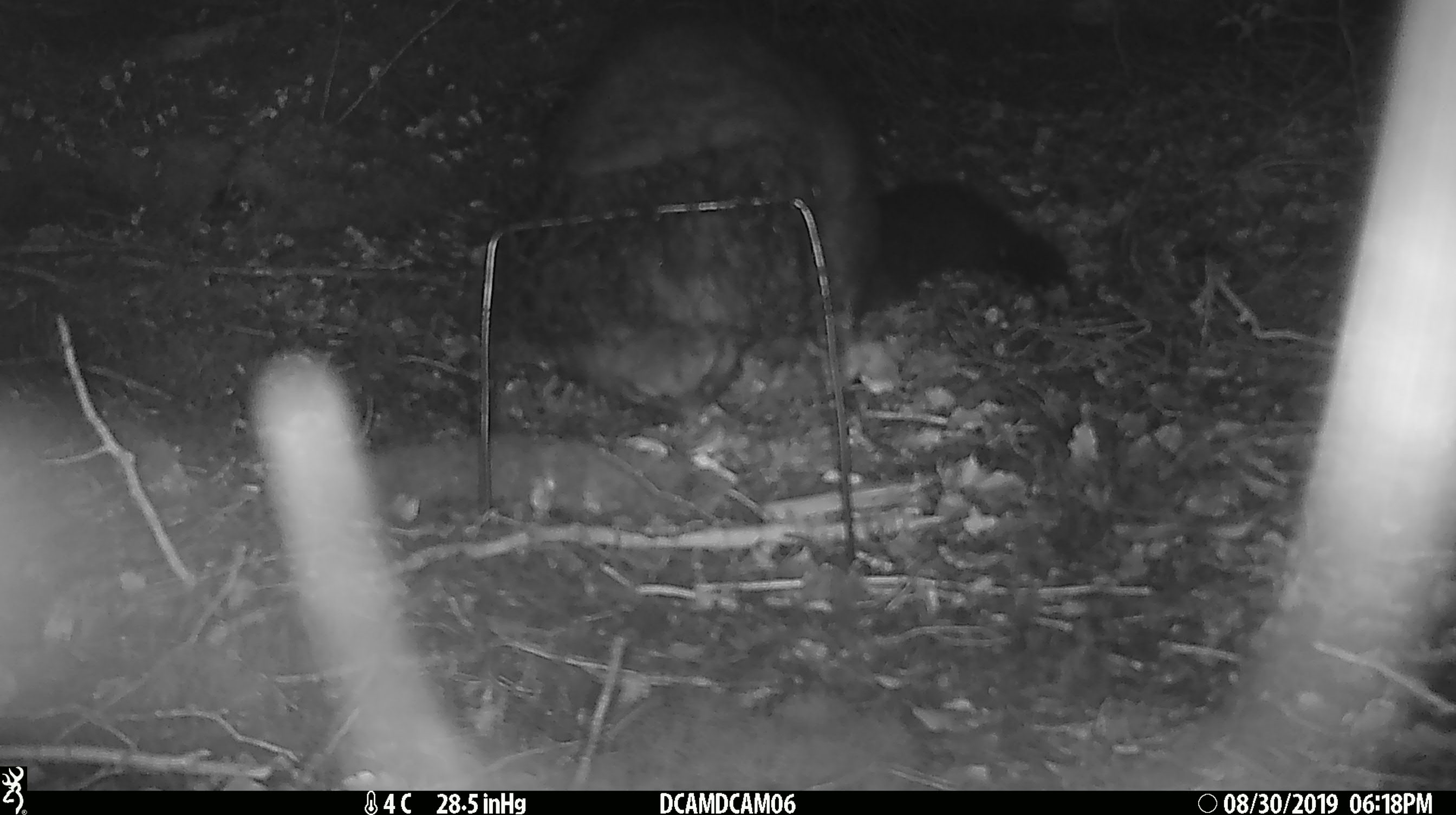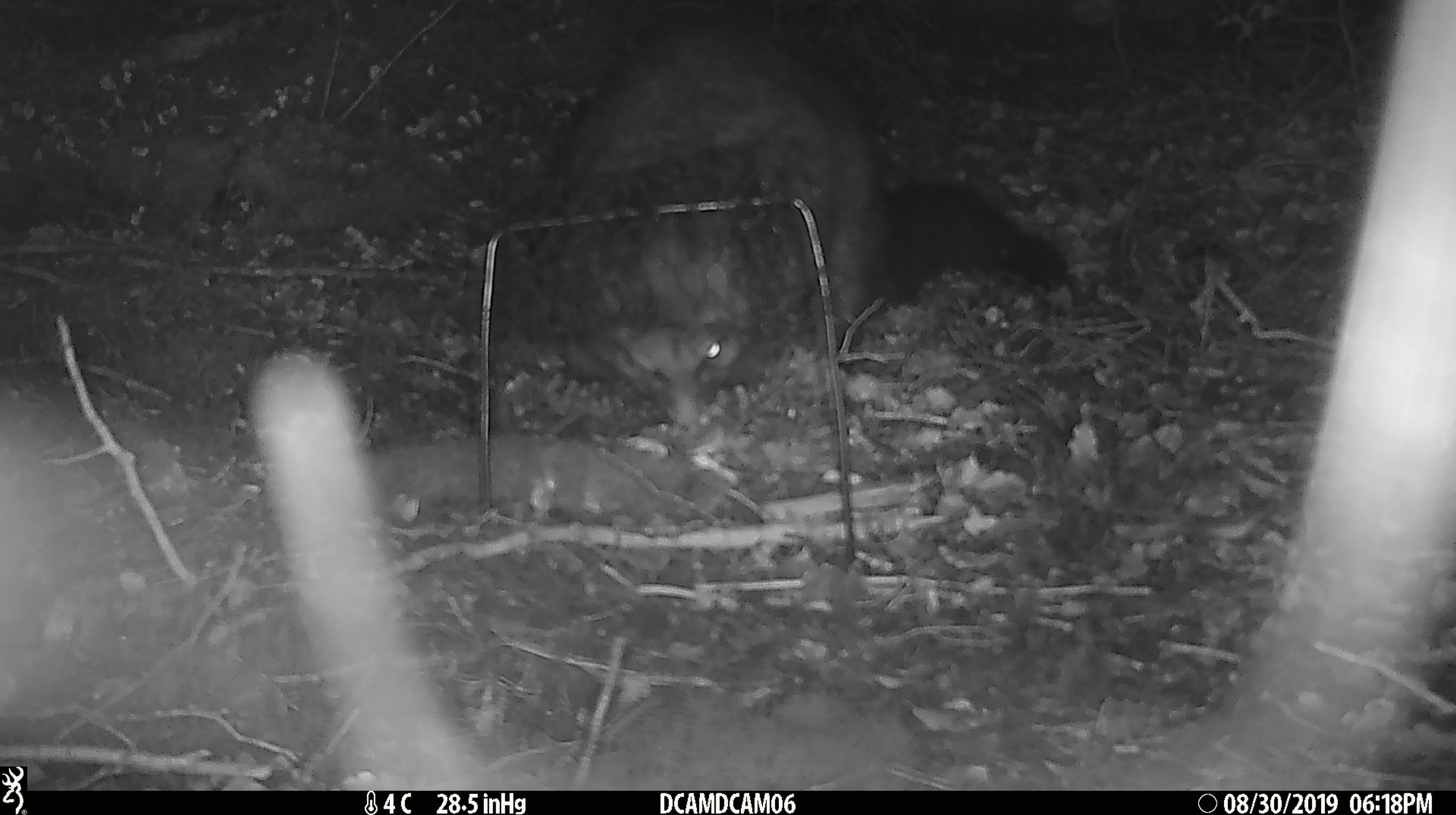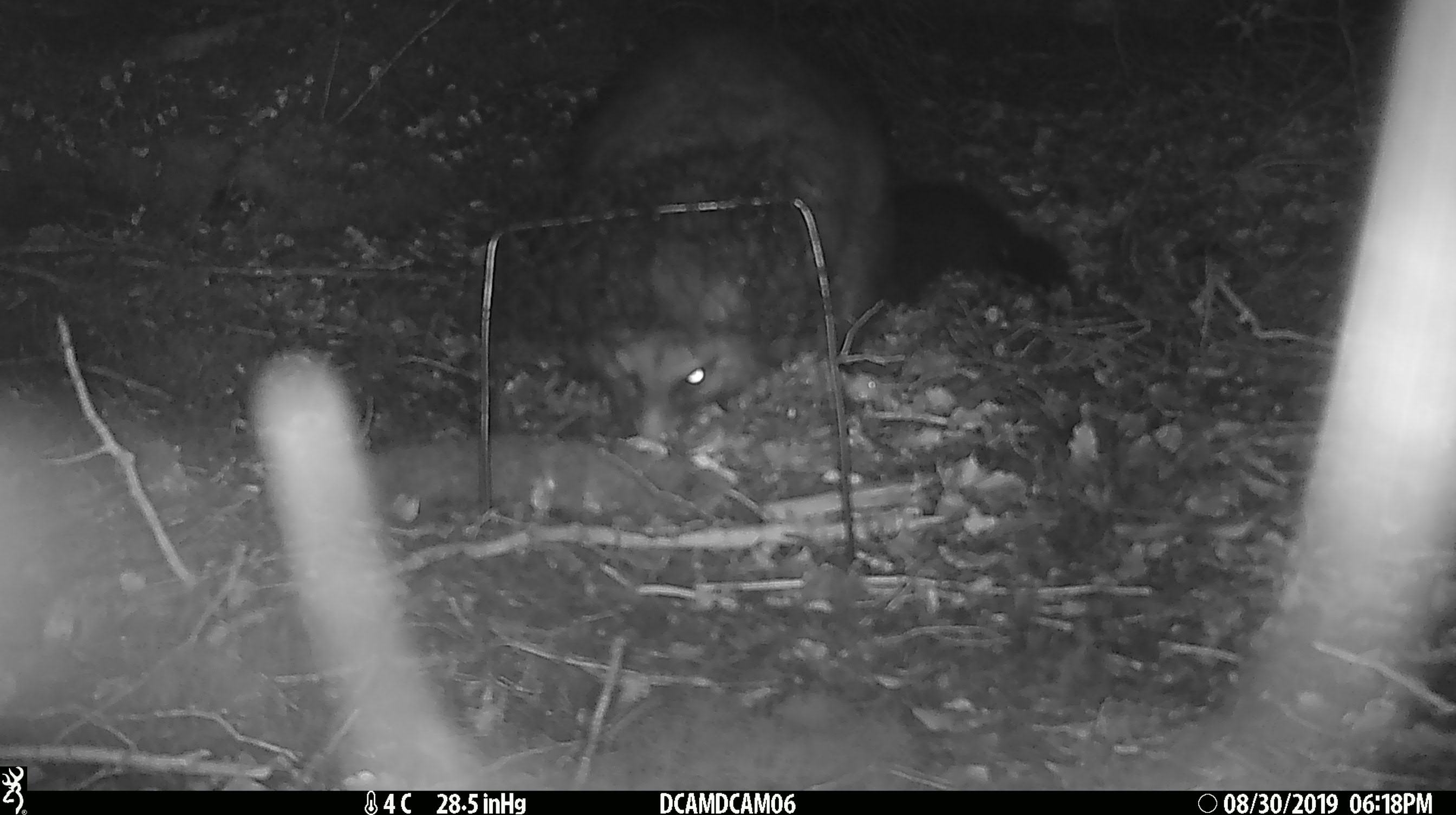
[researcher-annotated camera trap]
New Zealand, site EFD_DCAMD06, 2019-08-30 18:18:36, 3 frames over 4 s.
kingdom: Animalia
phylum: Chordata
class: Mammalia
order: Diprotodontia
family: Phalangeridae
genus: Trichosurus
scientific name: Trichosurus vulpecula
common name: common brushtail possum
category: possum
Possum (common brushtail possum) (Trichosurus vulpecula).